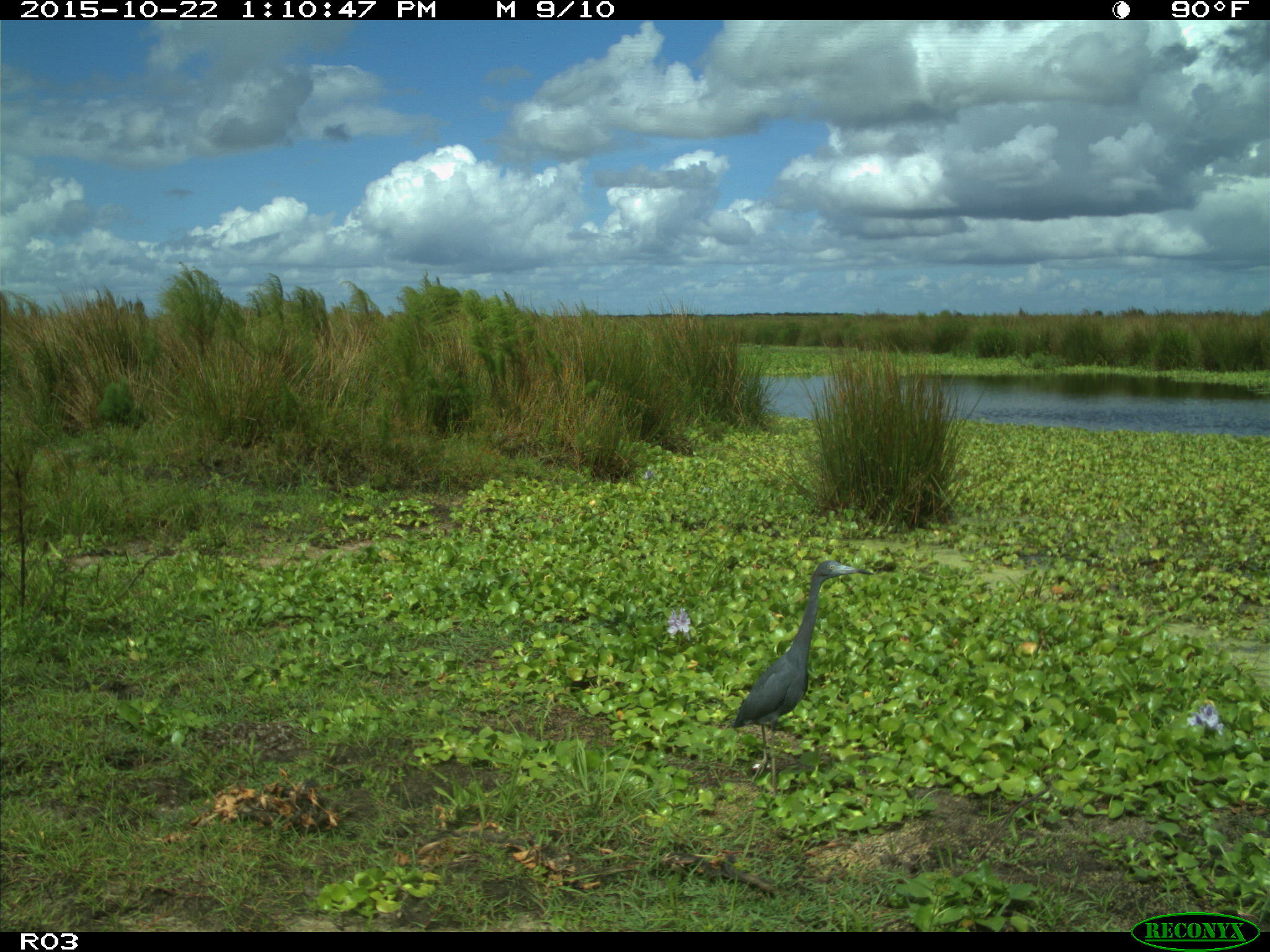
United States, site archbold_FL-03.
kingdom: Animalia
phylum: Chordata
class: Aves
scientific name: Aves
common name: birds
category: unidentified bird